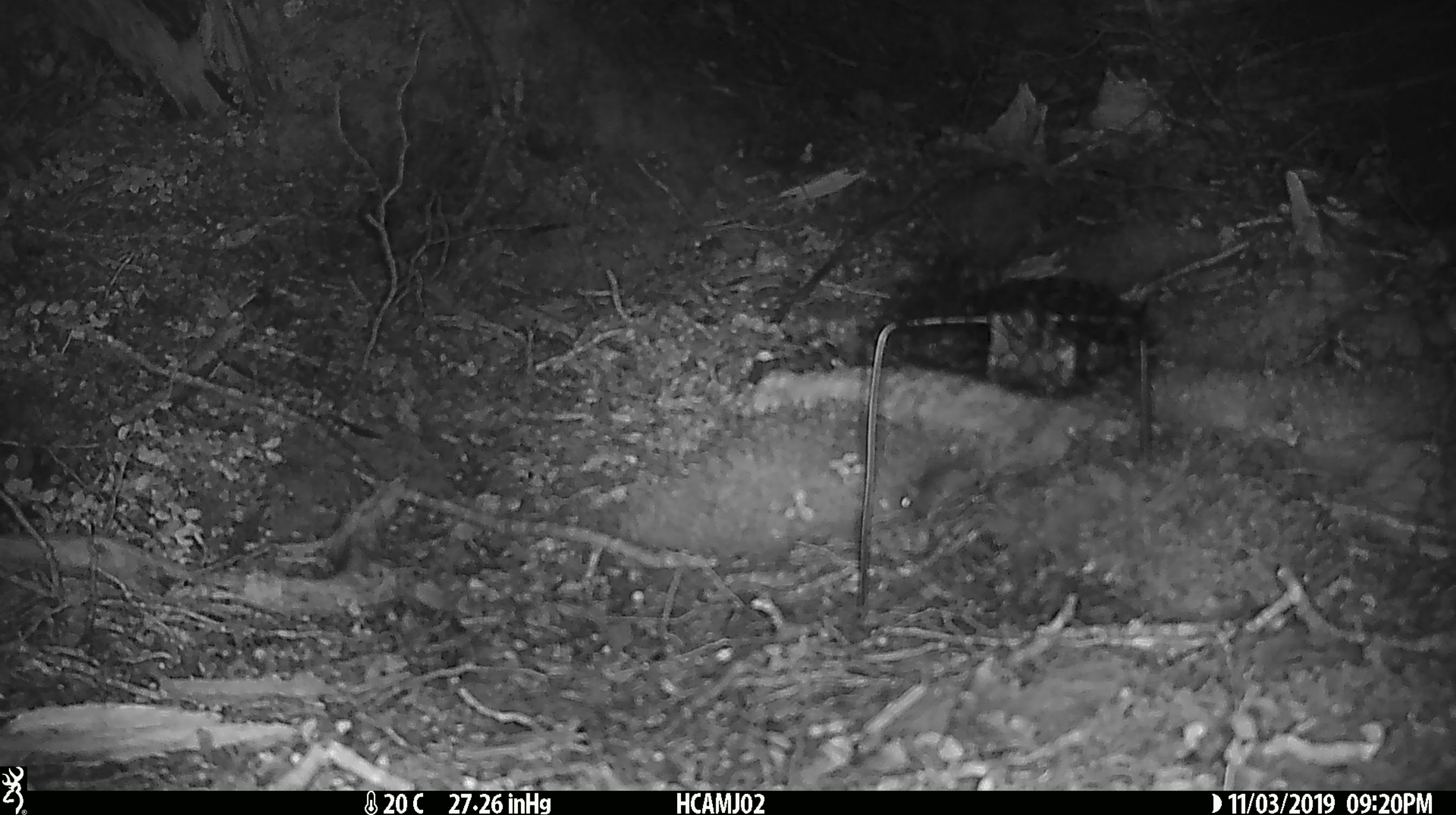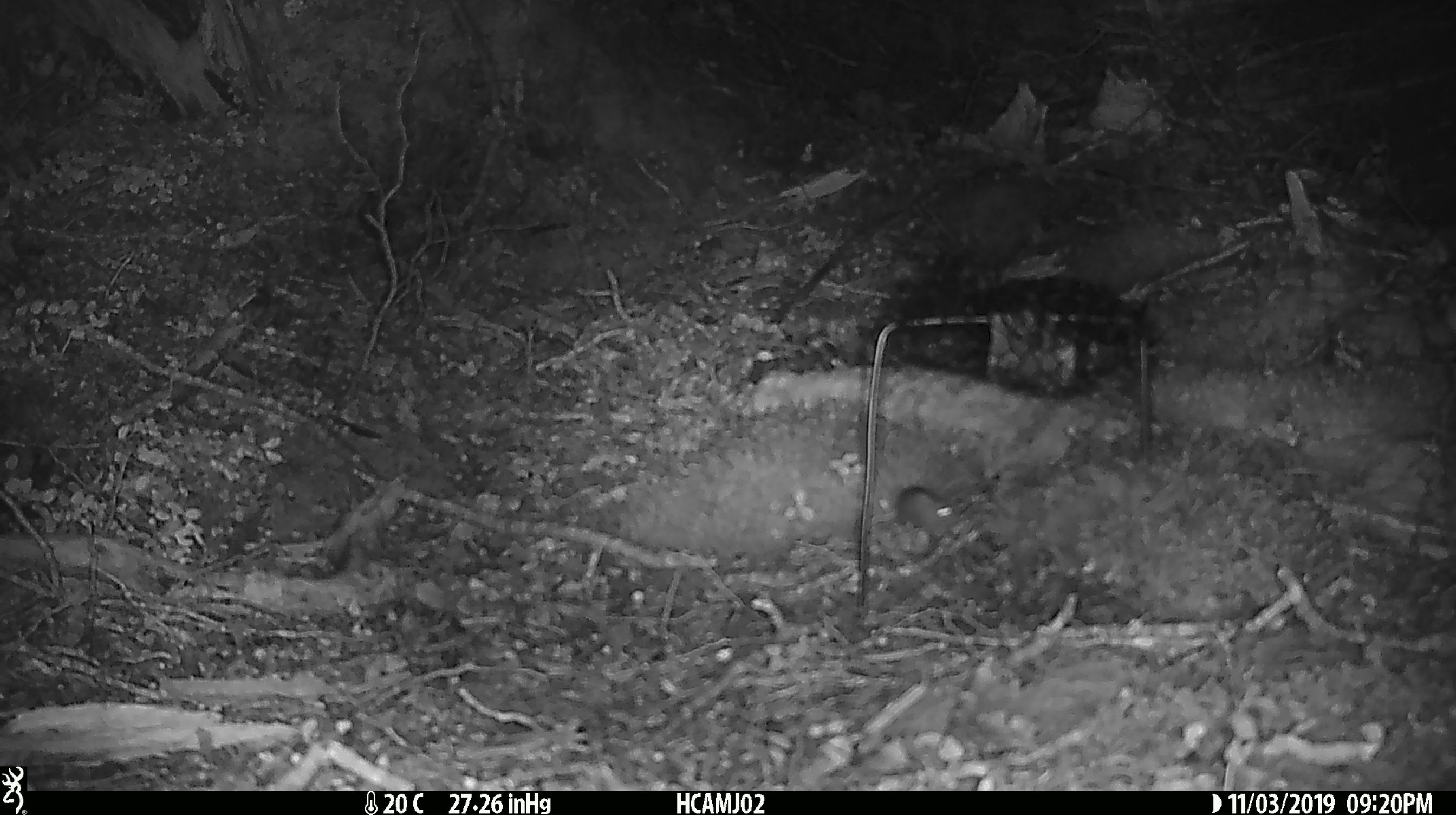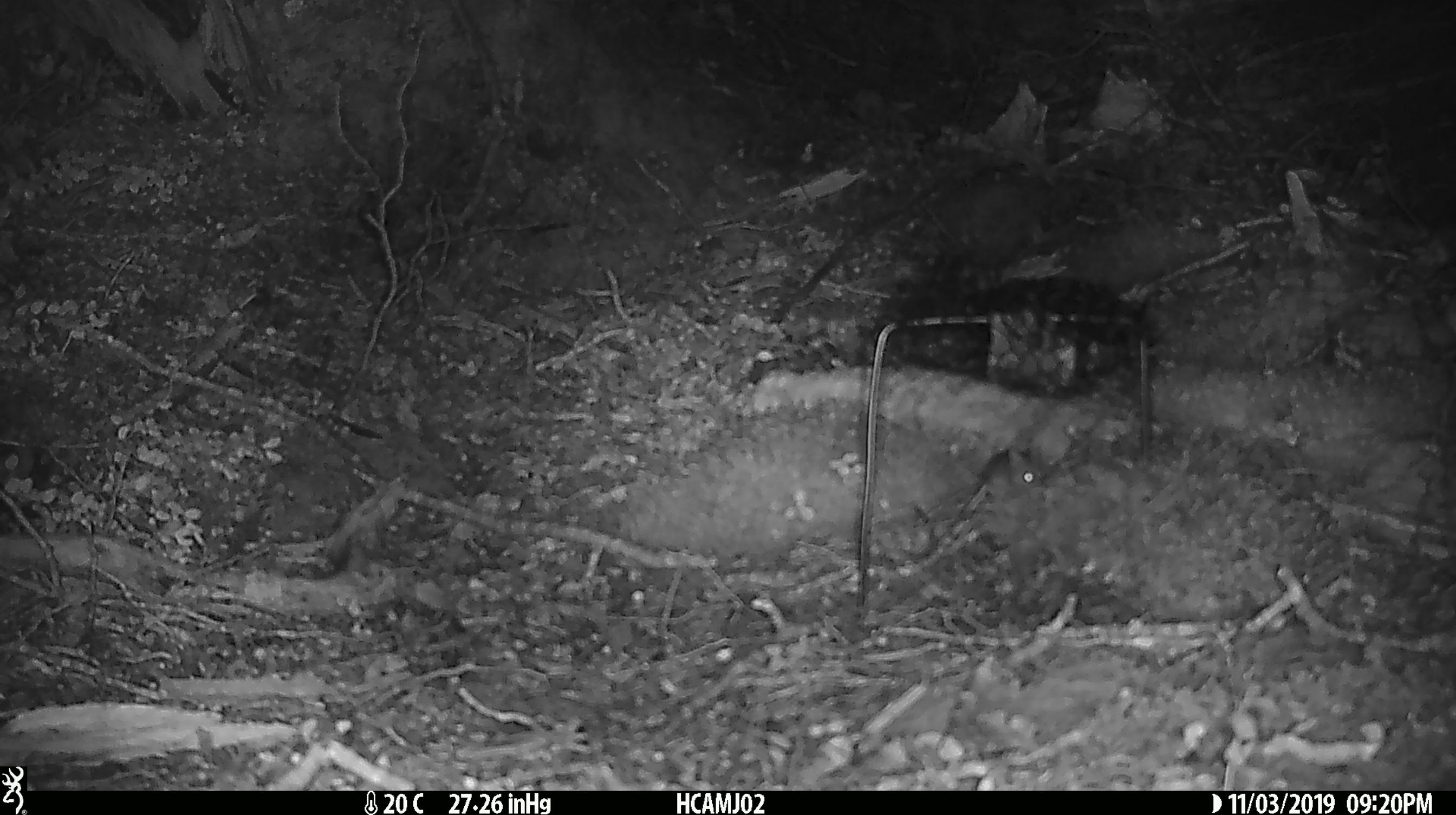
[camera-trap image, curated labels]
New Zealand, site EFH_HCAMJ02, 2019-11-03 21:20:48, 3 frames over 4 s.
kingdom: Animalia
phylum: Chordata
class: Mammalia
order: Rodentia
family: Muridae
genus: Mus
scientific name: Mus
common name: mouse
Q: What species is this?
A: Mouse (Mus).